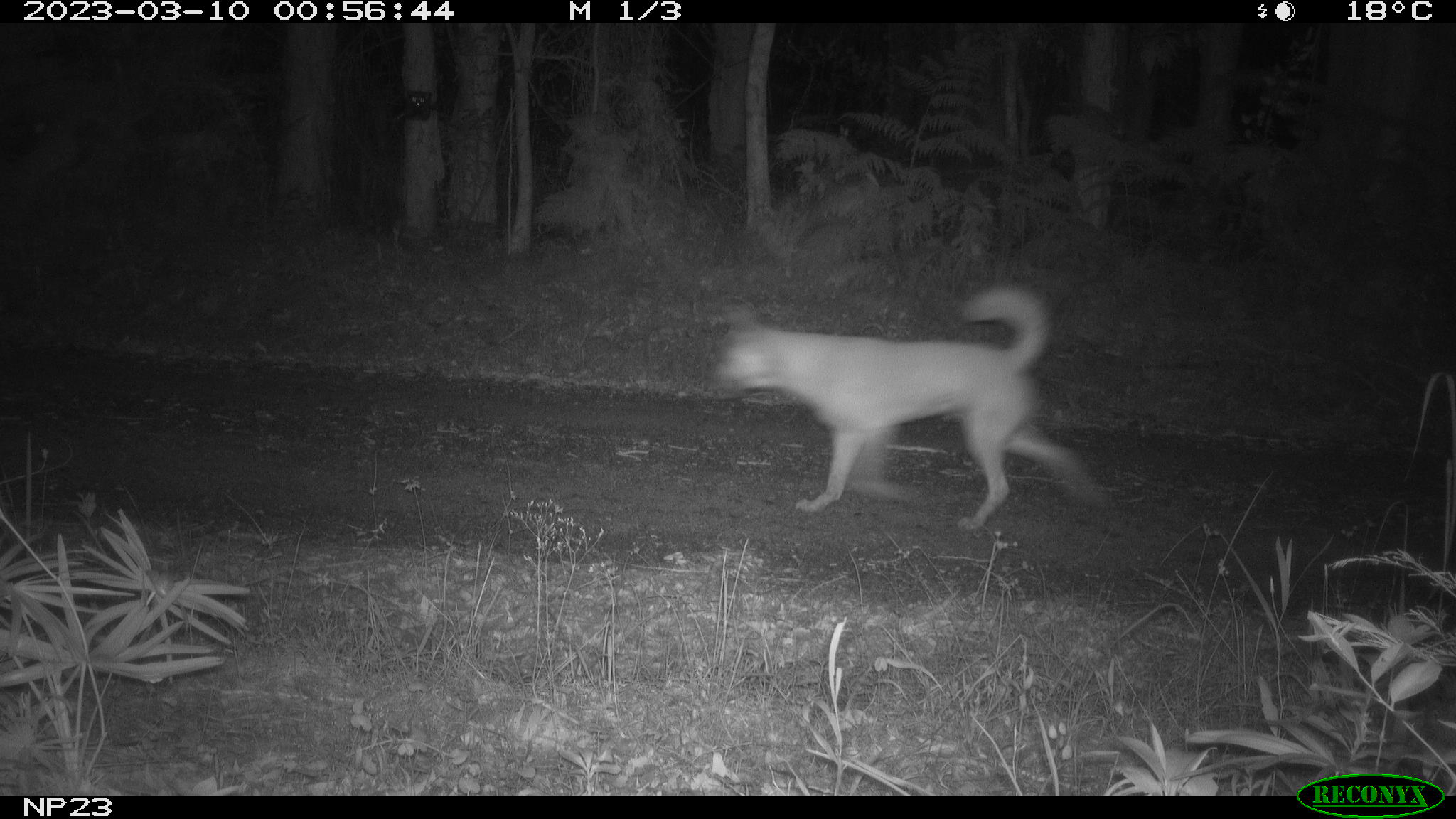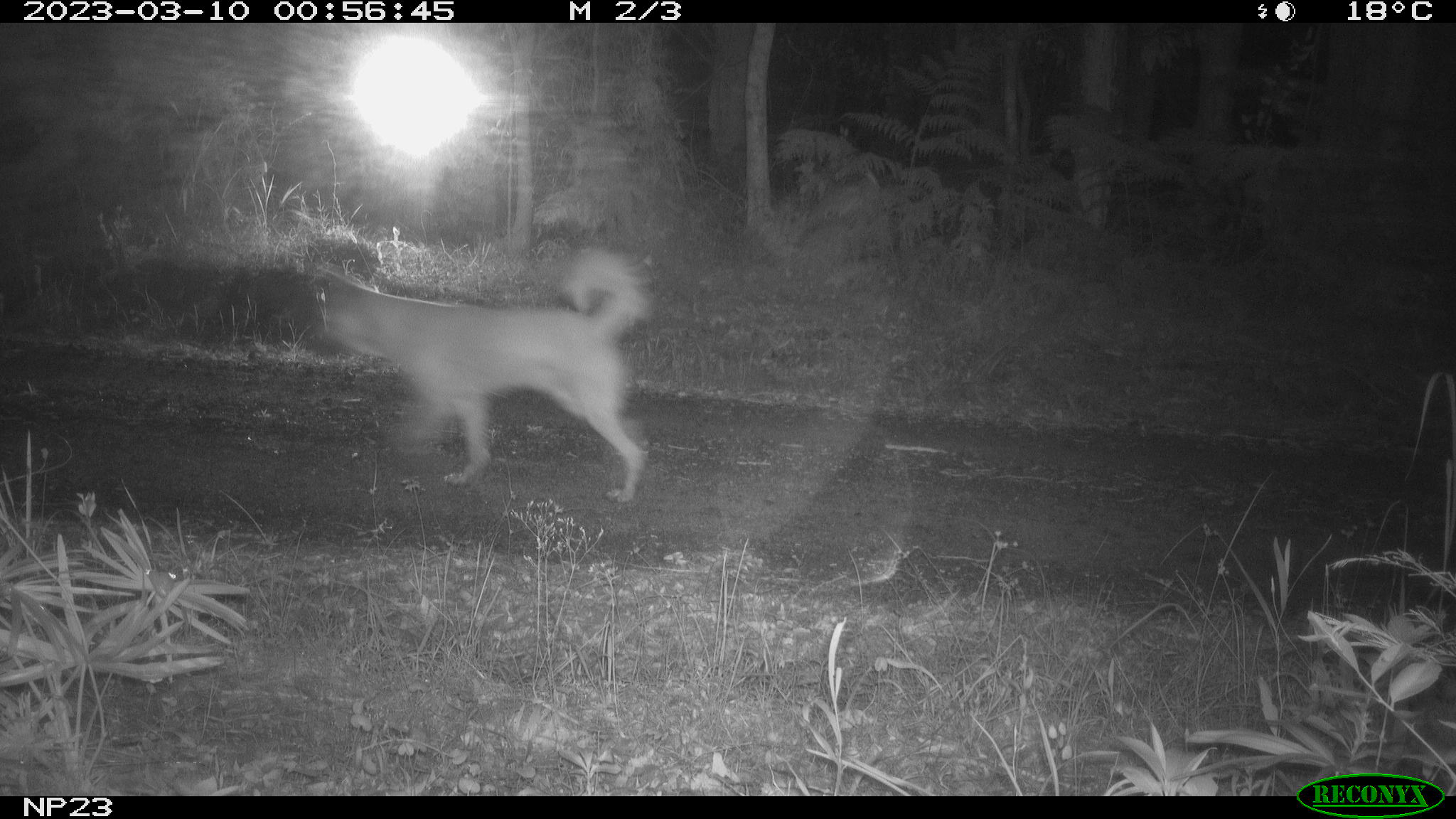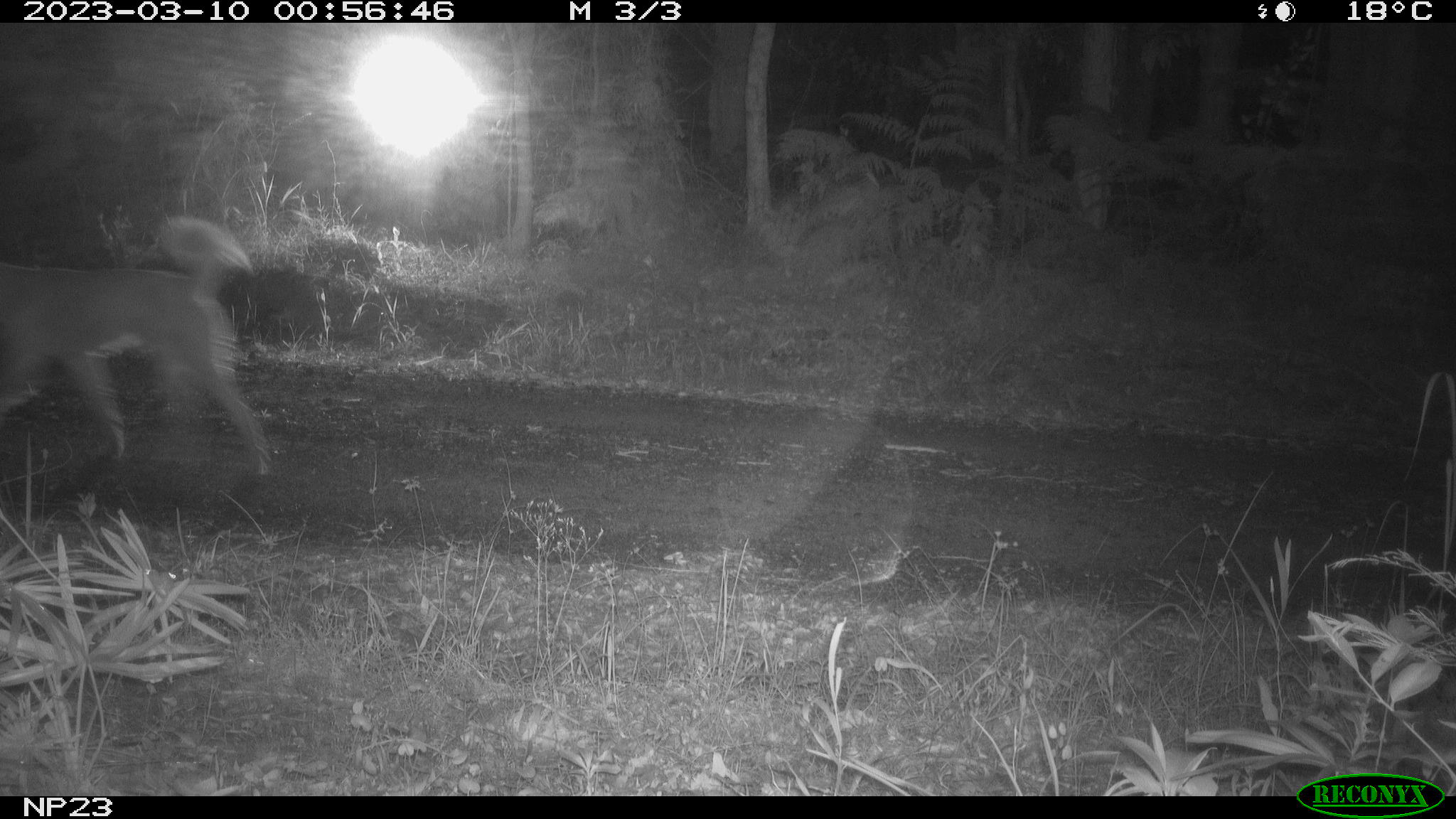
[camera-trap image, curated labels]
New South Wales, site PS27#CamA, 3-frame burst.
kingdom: Animalia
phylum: Chordata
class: Mammalia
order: Carnivora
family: Canidae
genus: Canis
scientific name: Canis familiaris dingo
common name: dingo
Dingo (Canis familiaris dingo).